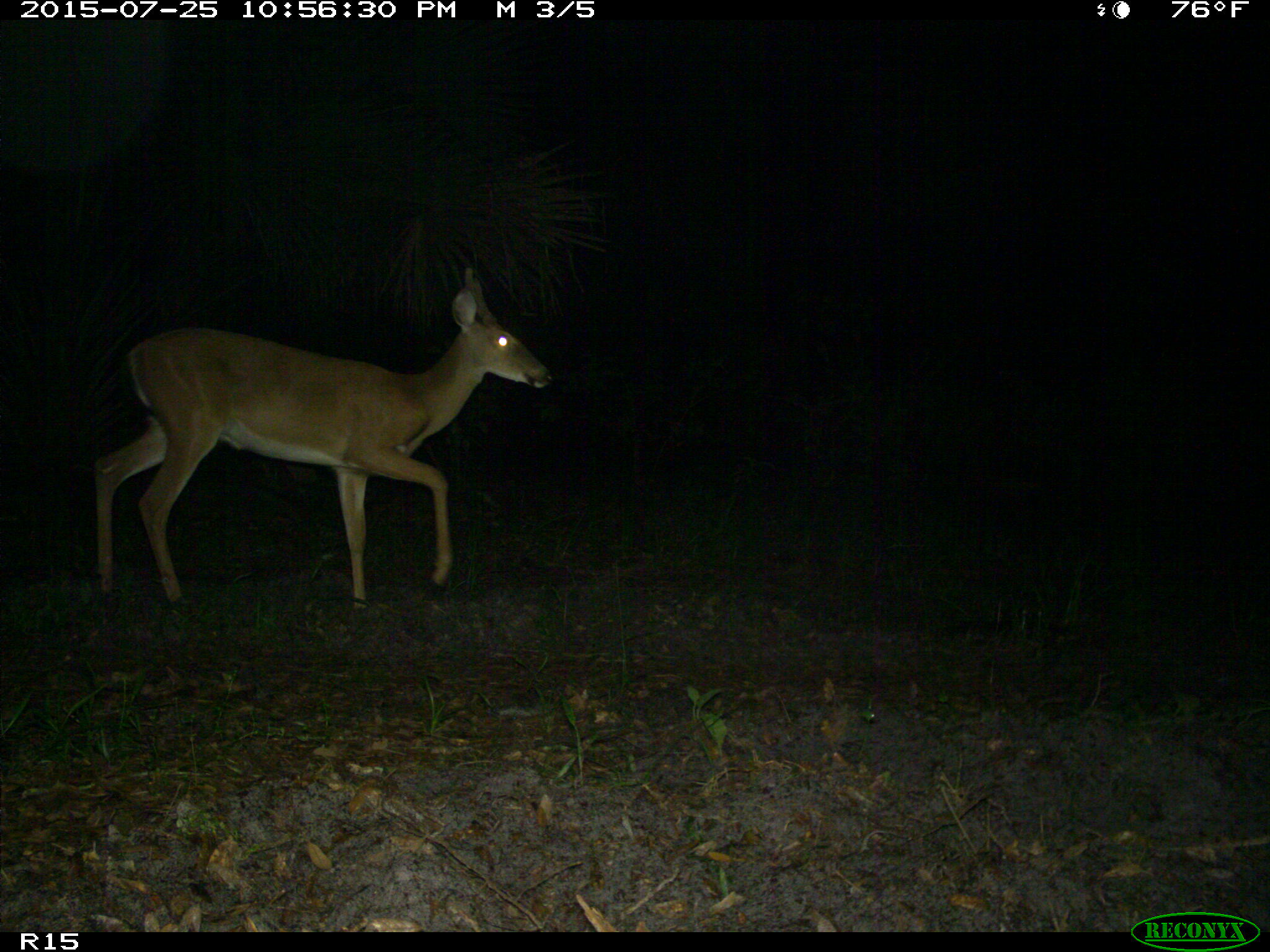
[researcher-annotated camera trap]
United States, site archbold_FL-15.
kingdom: Animalia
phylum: Chordata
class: Mammalia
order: Artiodactyla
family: Cervidae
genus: Odocoileus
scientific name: Odocoileus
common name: deer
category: unidentified deer